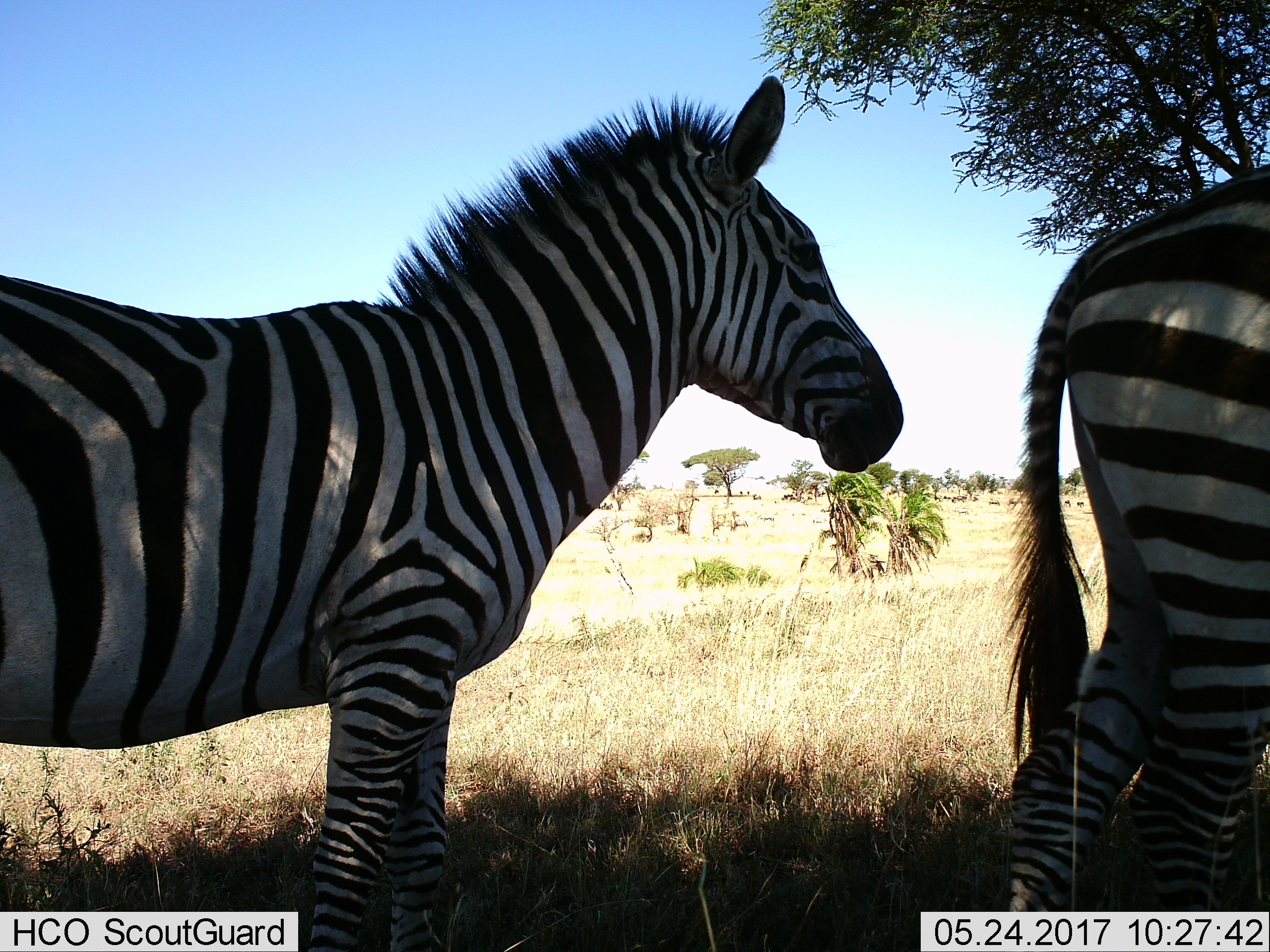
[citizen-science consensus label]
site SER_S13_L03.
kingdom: Animalia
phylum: Chordata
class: Mammalia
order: Perissodactyla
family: Equidae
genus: Equus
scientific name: Equus quagga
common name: plains zebra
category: zebraplains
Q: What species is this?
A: Zebraplains (plains zebra) (Equus quagga).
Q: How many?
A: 2.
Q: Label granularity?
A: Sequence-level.